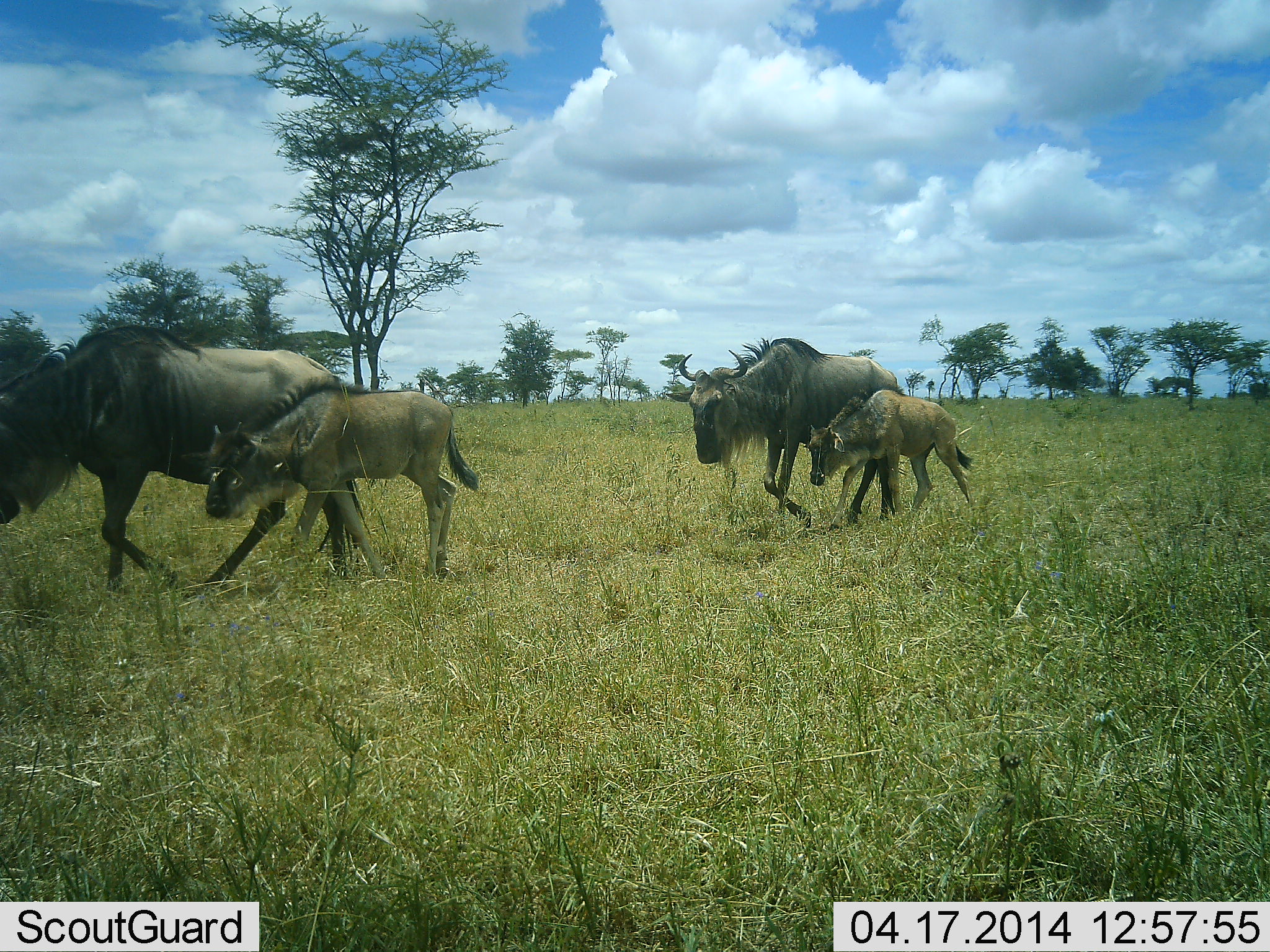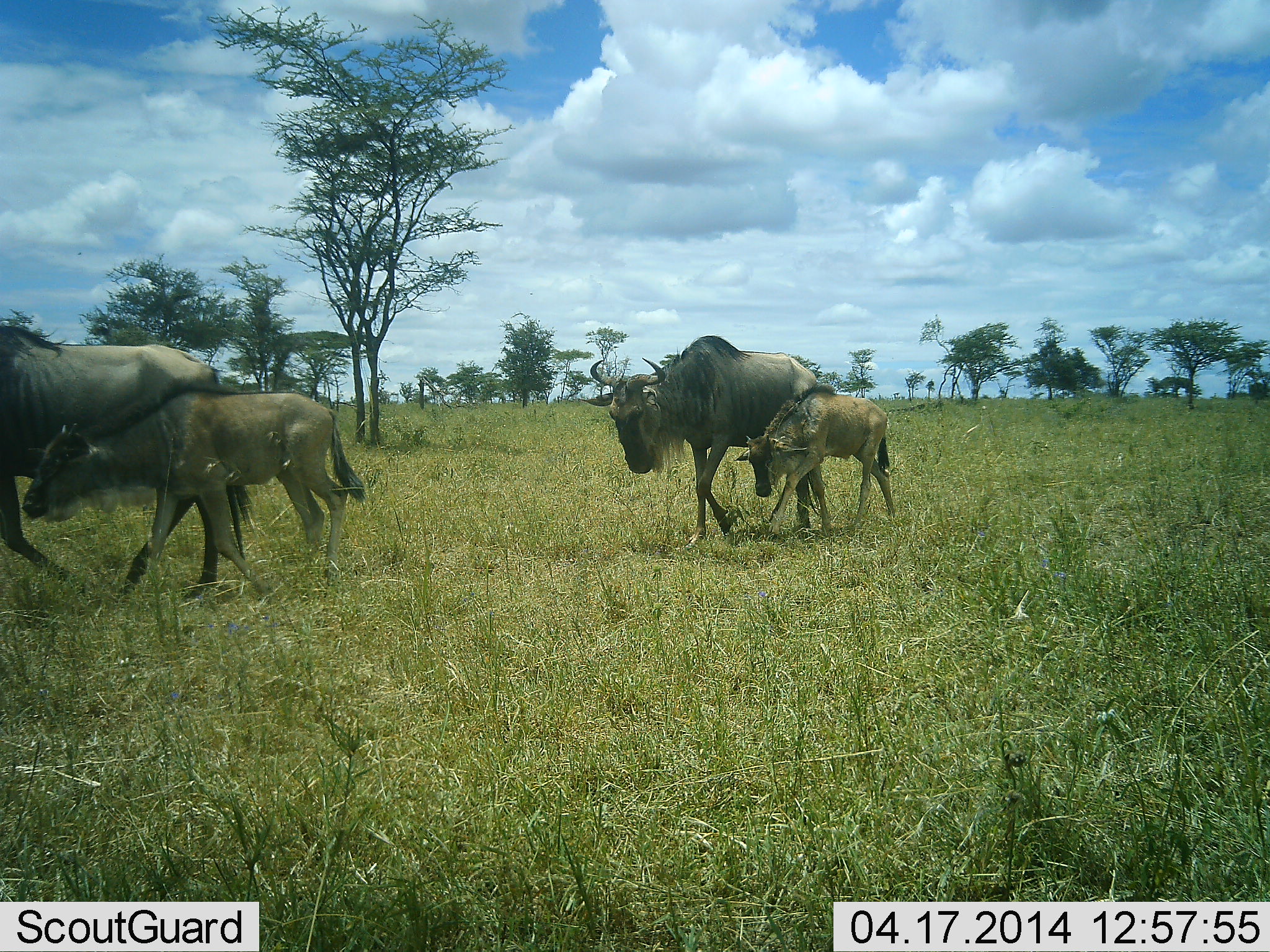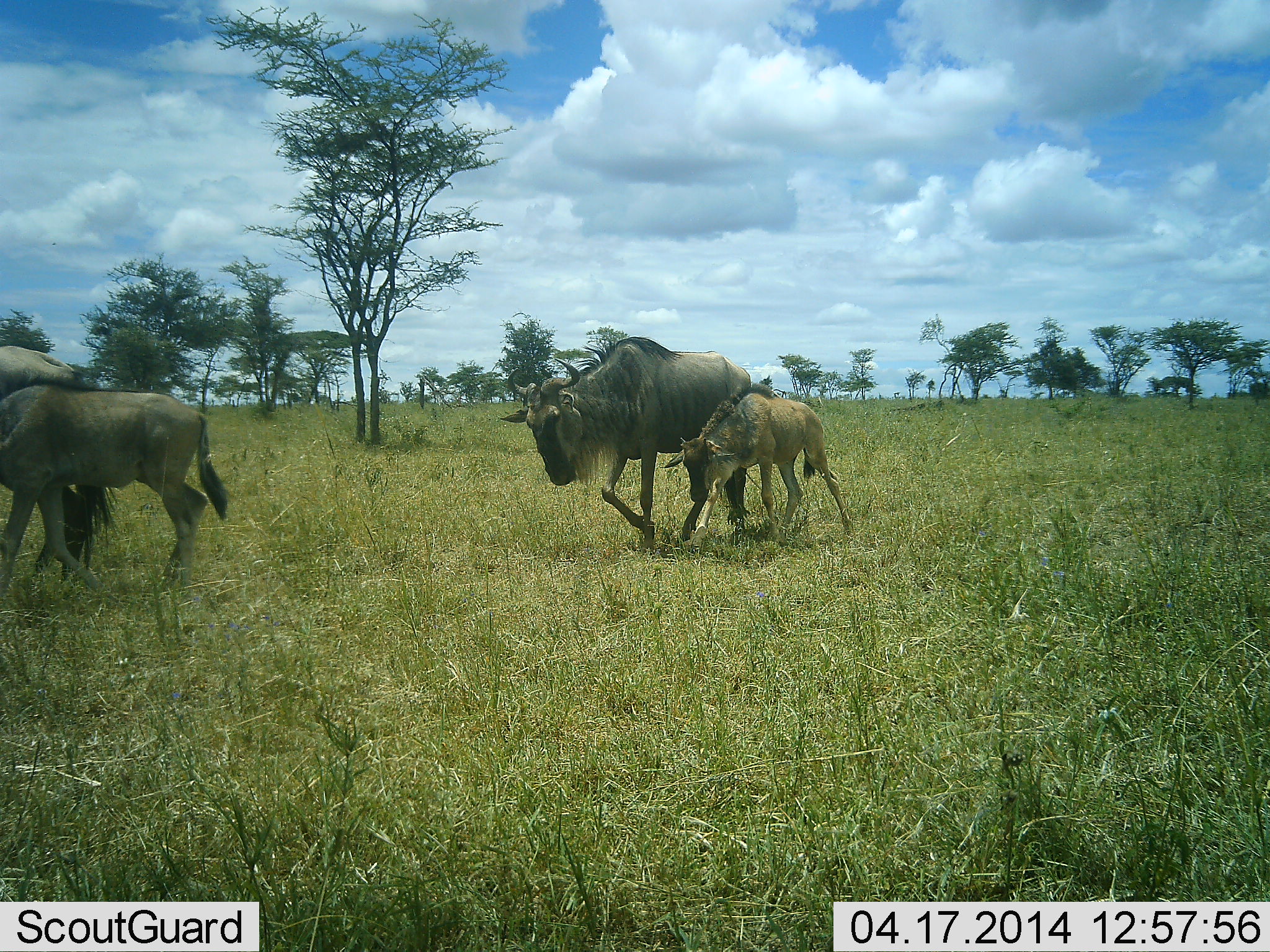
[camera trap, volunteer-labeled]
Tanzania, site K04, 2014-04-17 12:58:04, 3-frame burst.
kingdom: Animalia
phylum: Chordata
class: Mammalia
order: Artiodactyla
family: Bovidae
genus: Connochaetes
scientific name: Connochaetes taurinus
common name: blue wildebeest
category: wildebeest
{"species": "wildebeest (blue wildebeest) (Connochaetes taurinus)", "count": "4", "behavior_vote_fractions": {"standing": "0%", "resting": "0%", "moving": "100%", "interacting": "0%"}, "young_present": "90%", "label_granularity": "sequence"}